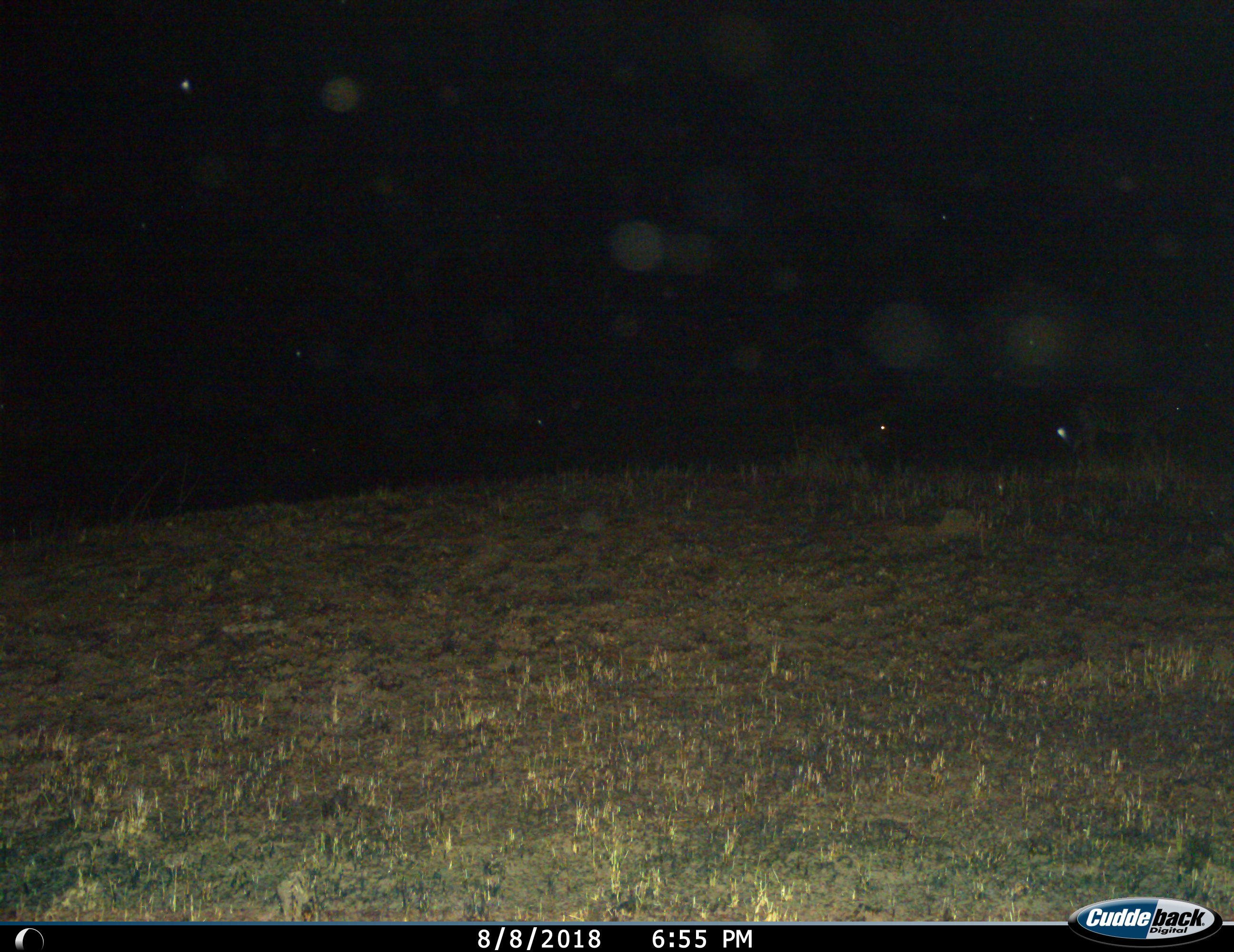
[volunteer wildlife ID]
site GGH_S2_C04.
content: unidentified animal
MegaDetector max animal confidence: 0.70